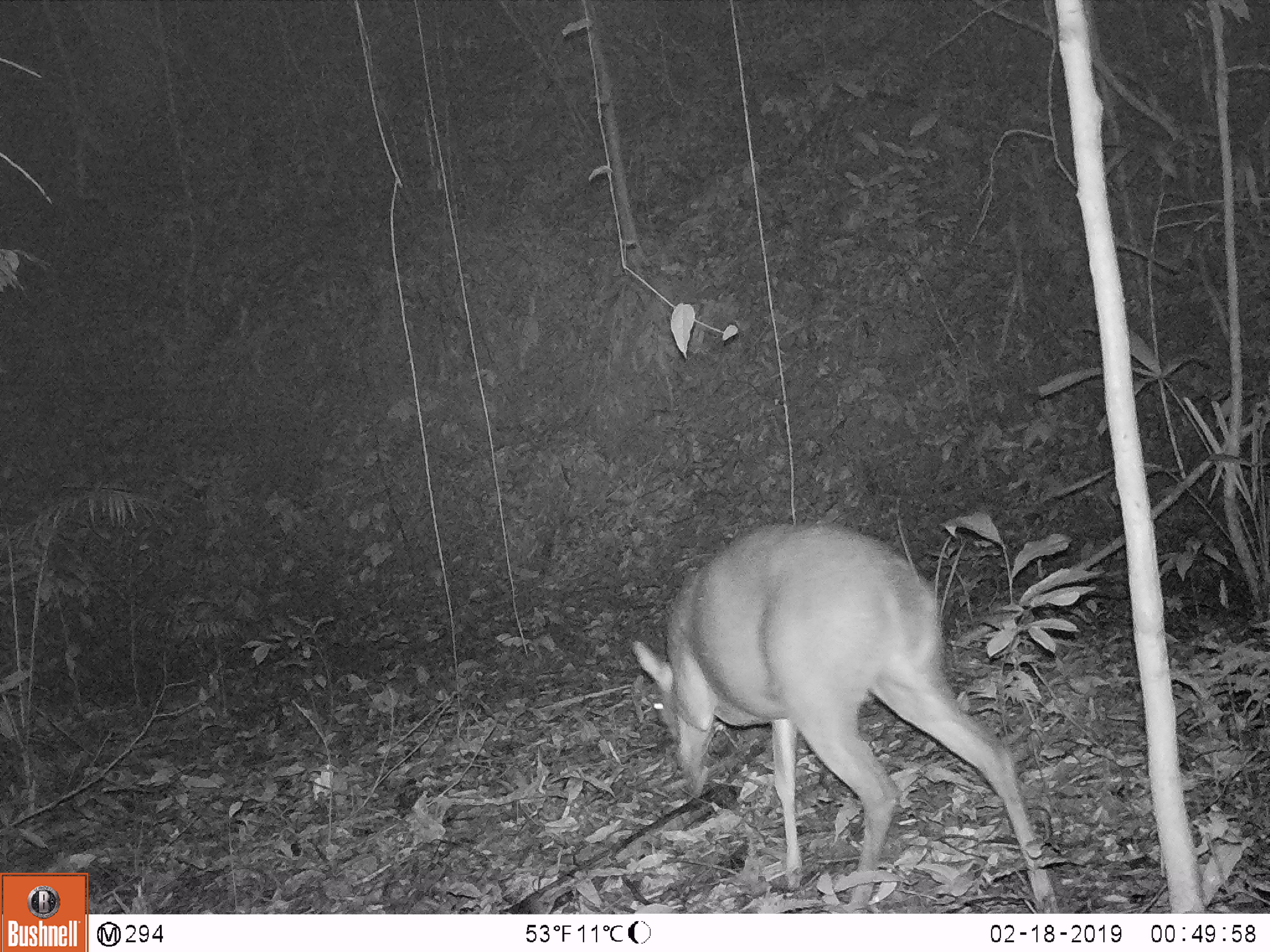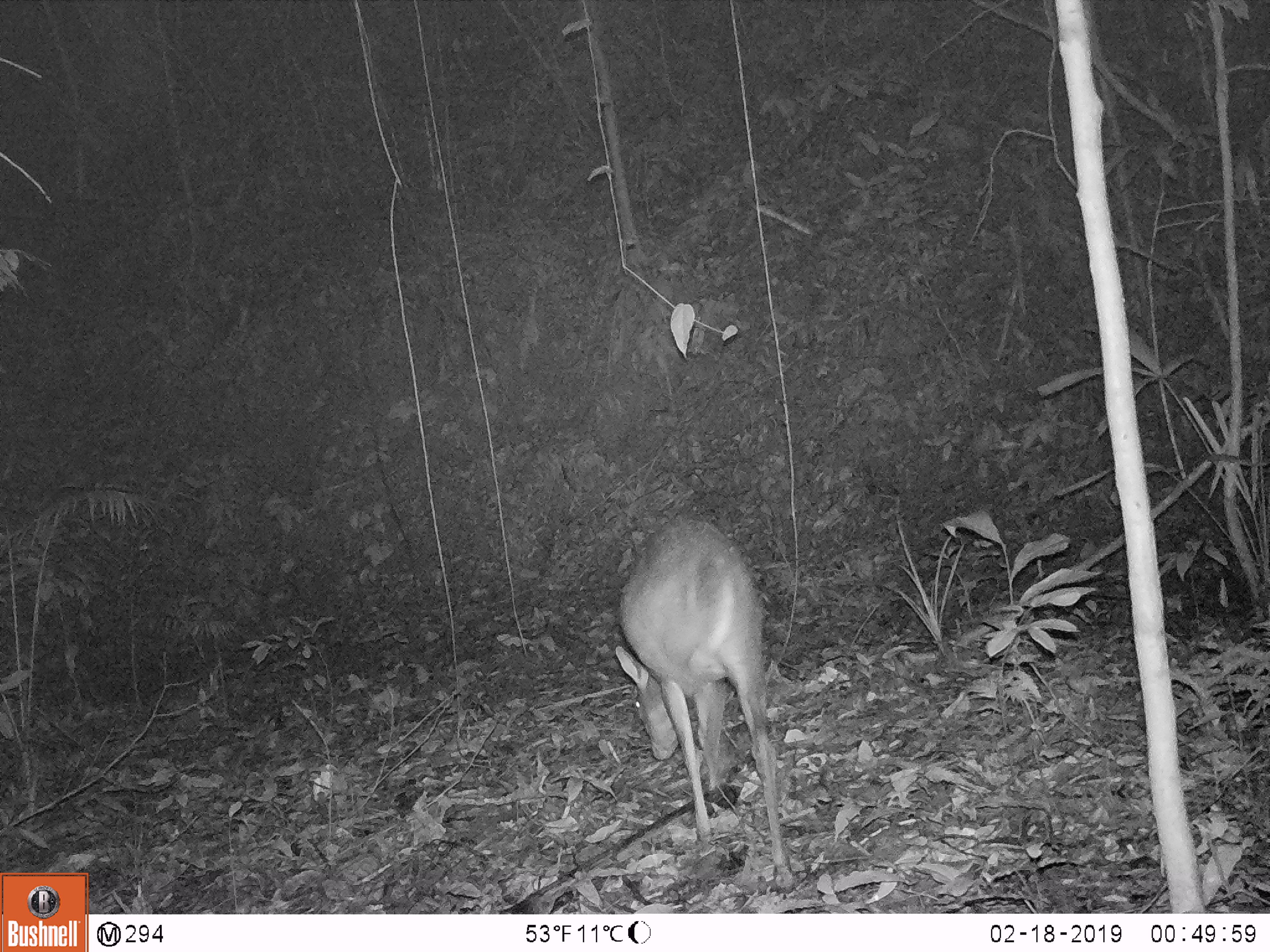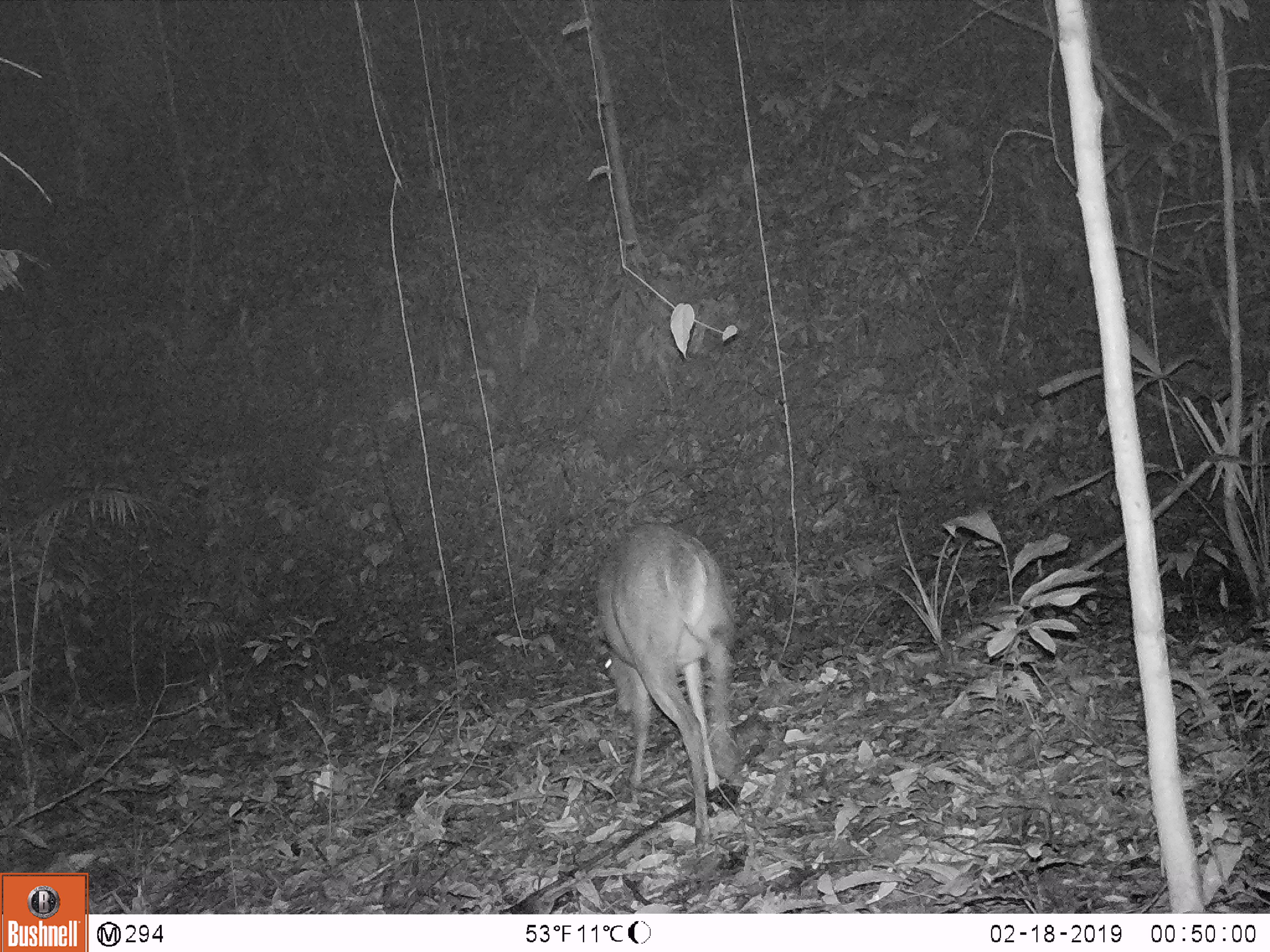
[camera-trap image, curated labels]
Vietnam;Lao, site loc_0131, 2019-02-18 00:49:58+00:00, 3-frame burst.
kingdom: Animalia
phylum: Chordata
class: Mammalia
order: Artiodactyla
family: Cervidae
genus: Muntiacus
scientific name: Muntiacus vuquangensis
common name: large-antlered muntjac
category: large antlered muntjac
Large antlered muntjac (large-antlered muntjac) (Muntiacus vuquangensis). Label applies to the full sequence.